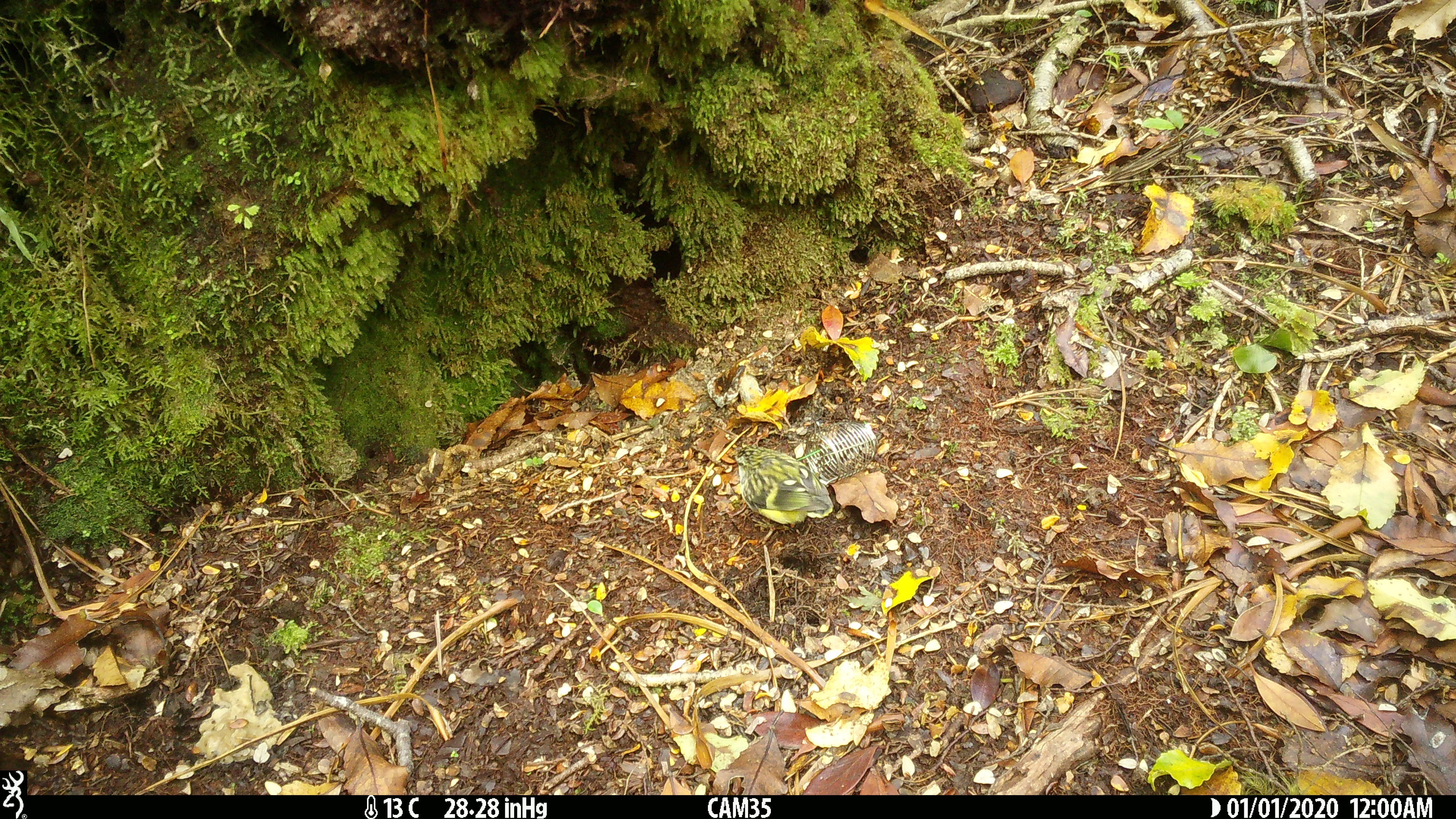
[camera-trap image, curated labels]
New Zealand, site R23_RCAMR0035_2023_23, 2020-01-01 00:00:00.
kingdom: Animalia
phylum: Chordata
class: Aves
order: Passeriformes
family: Acanthisittidae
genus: Acanthisitta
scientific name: Acanthisitta chloris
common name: rifleman